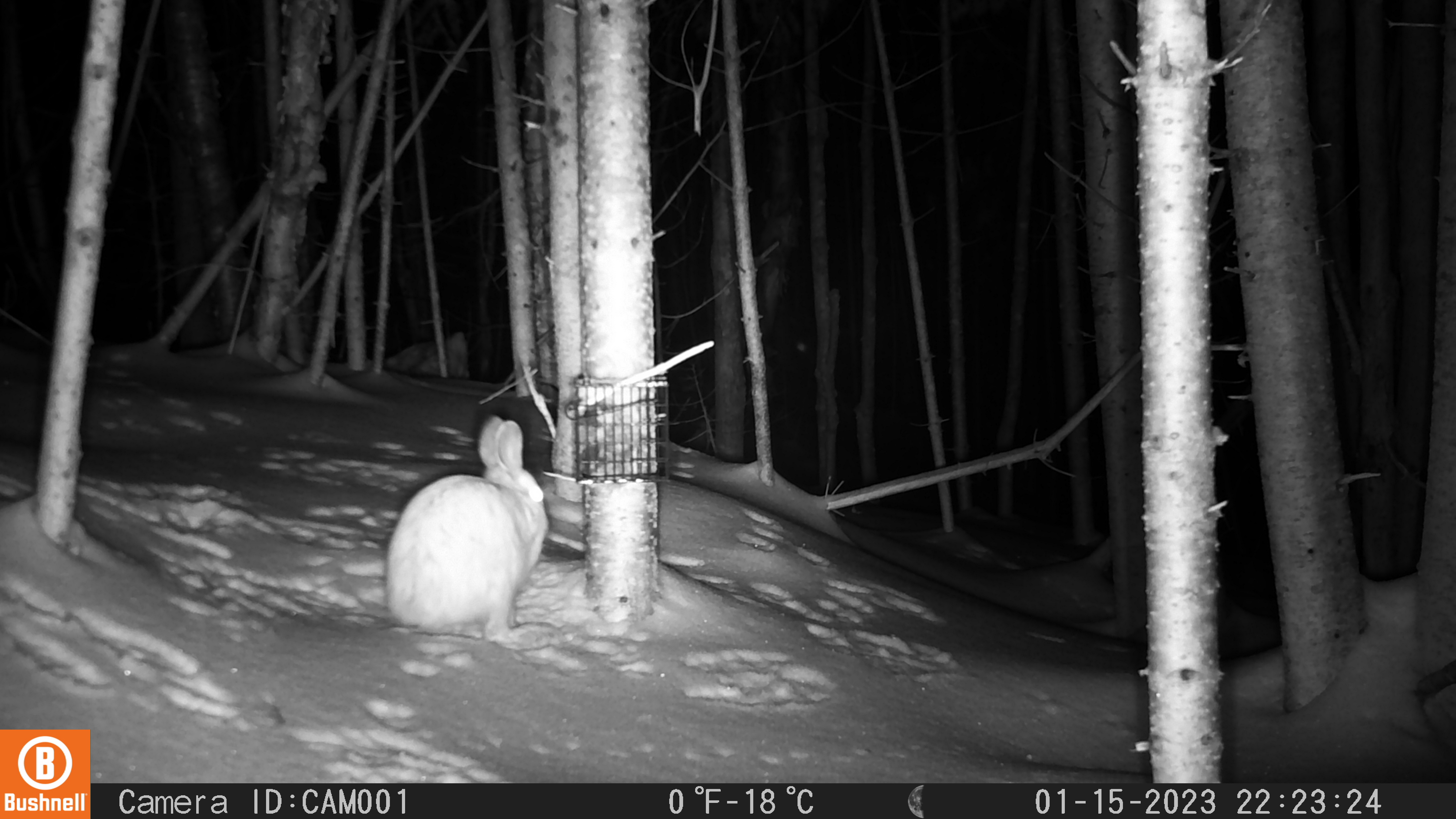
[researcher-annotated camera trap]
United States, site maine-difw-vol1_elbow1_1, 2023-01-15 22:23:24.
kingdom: Animalia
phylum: Chordata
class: Mammalia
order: Lagomorpha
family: Leporidae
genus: Lepus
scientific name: Lepus americanus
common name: snowshoe hare